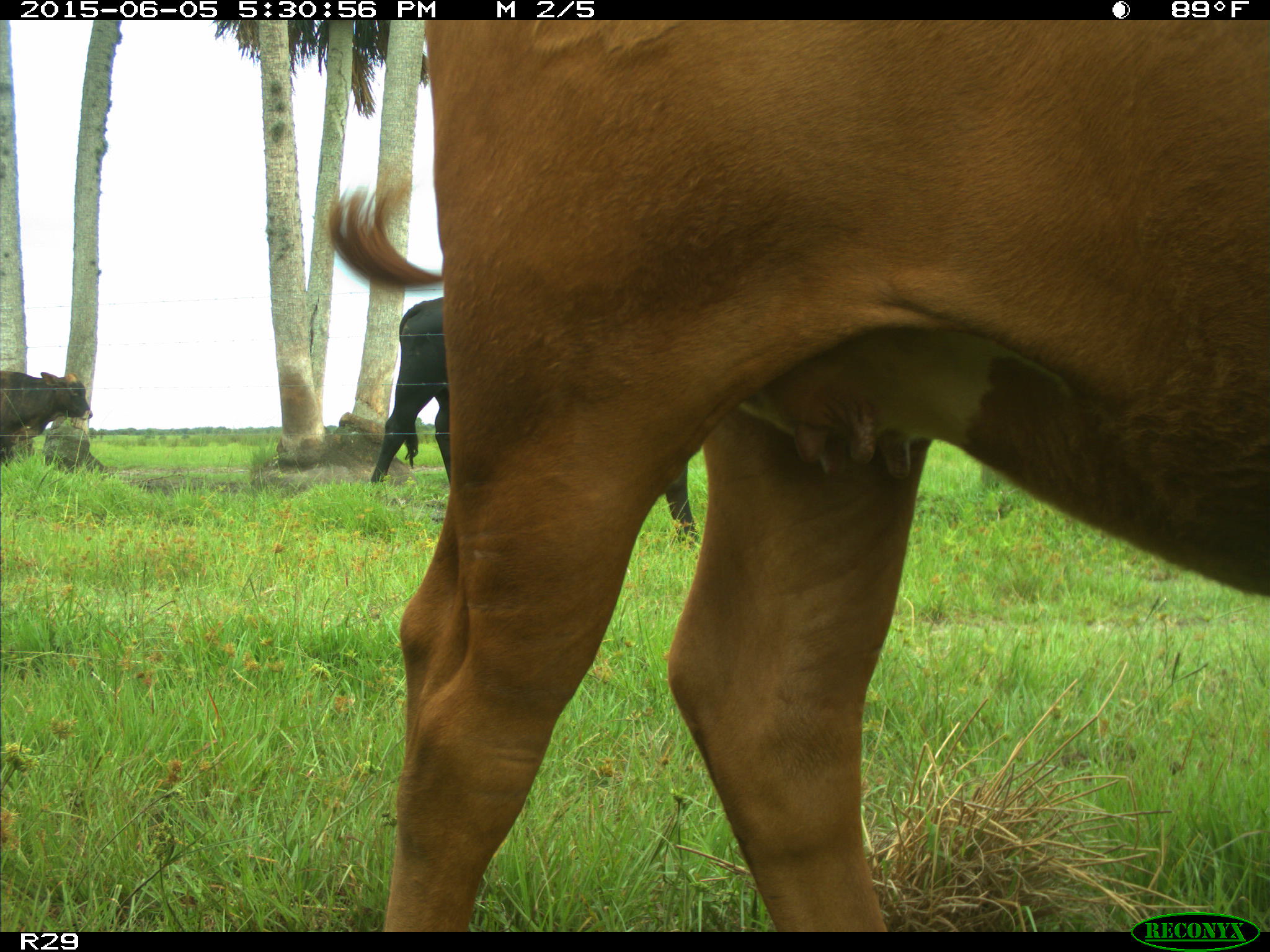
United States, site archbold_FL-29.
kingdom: Animalia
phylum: Chordata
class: Mammalia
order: Artiodactyla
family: Bovidae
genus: Bos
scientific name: Bos taurus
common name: domestic cow